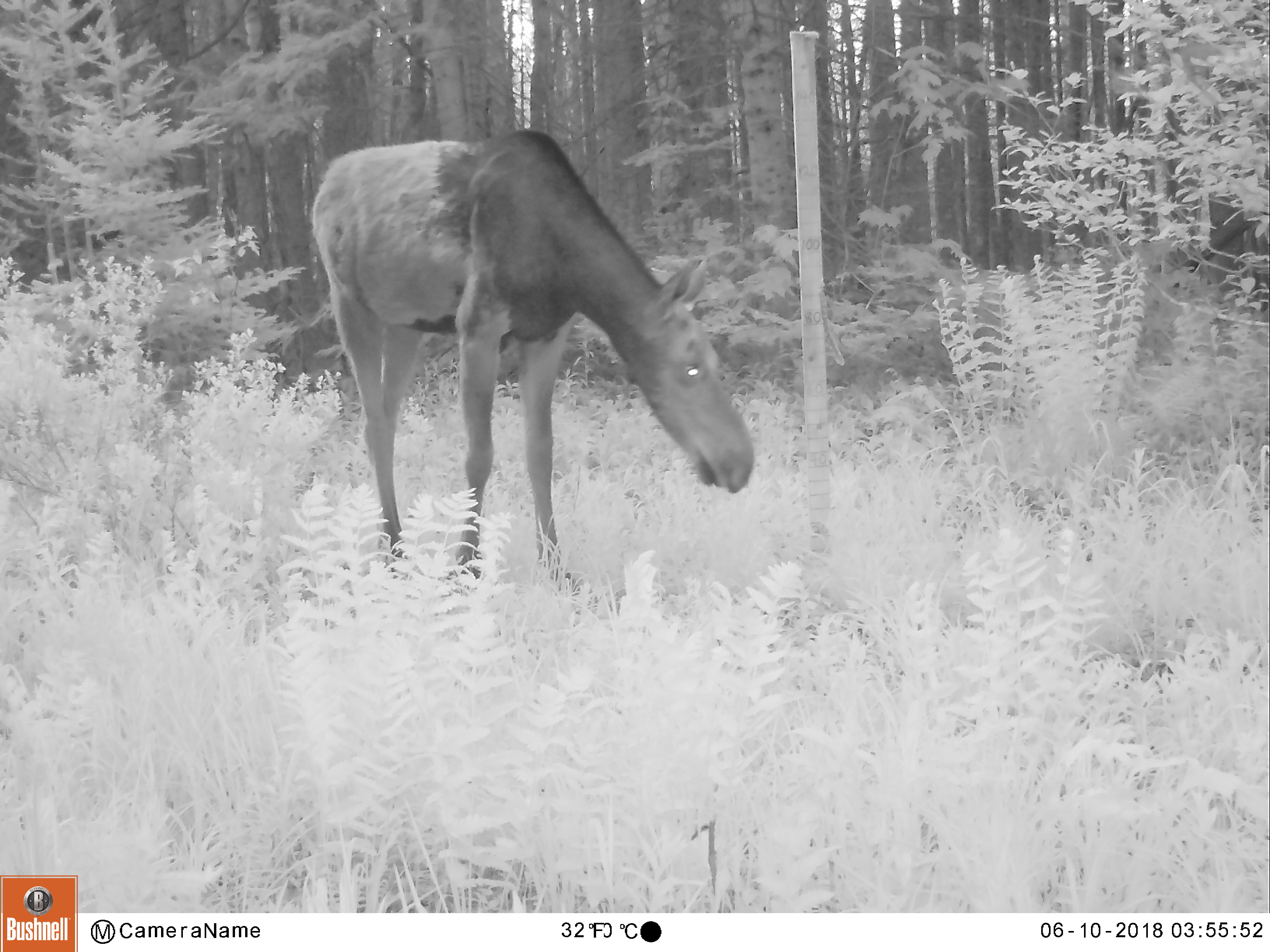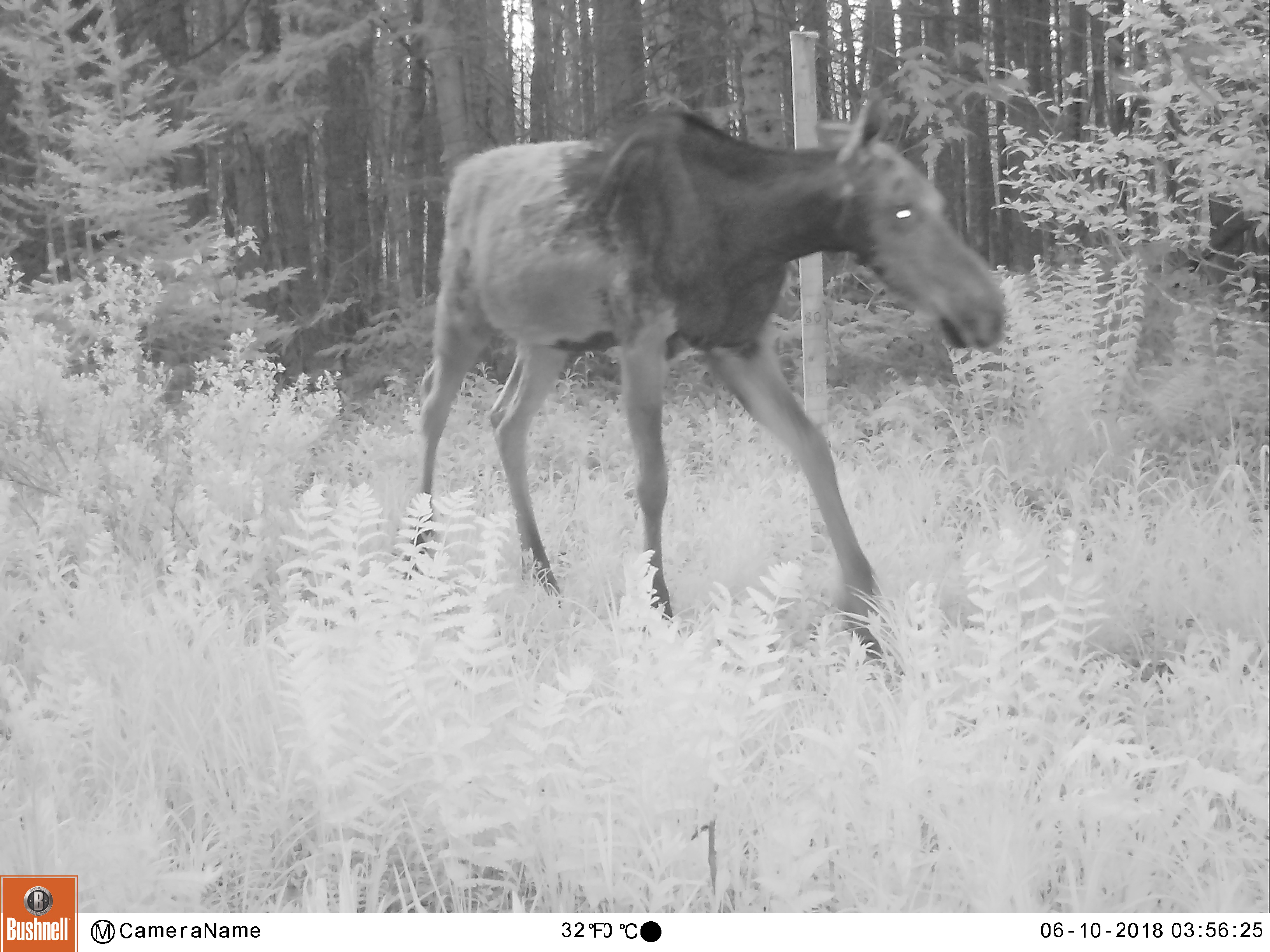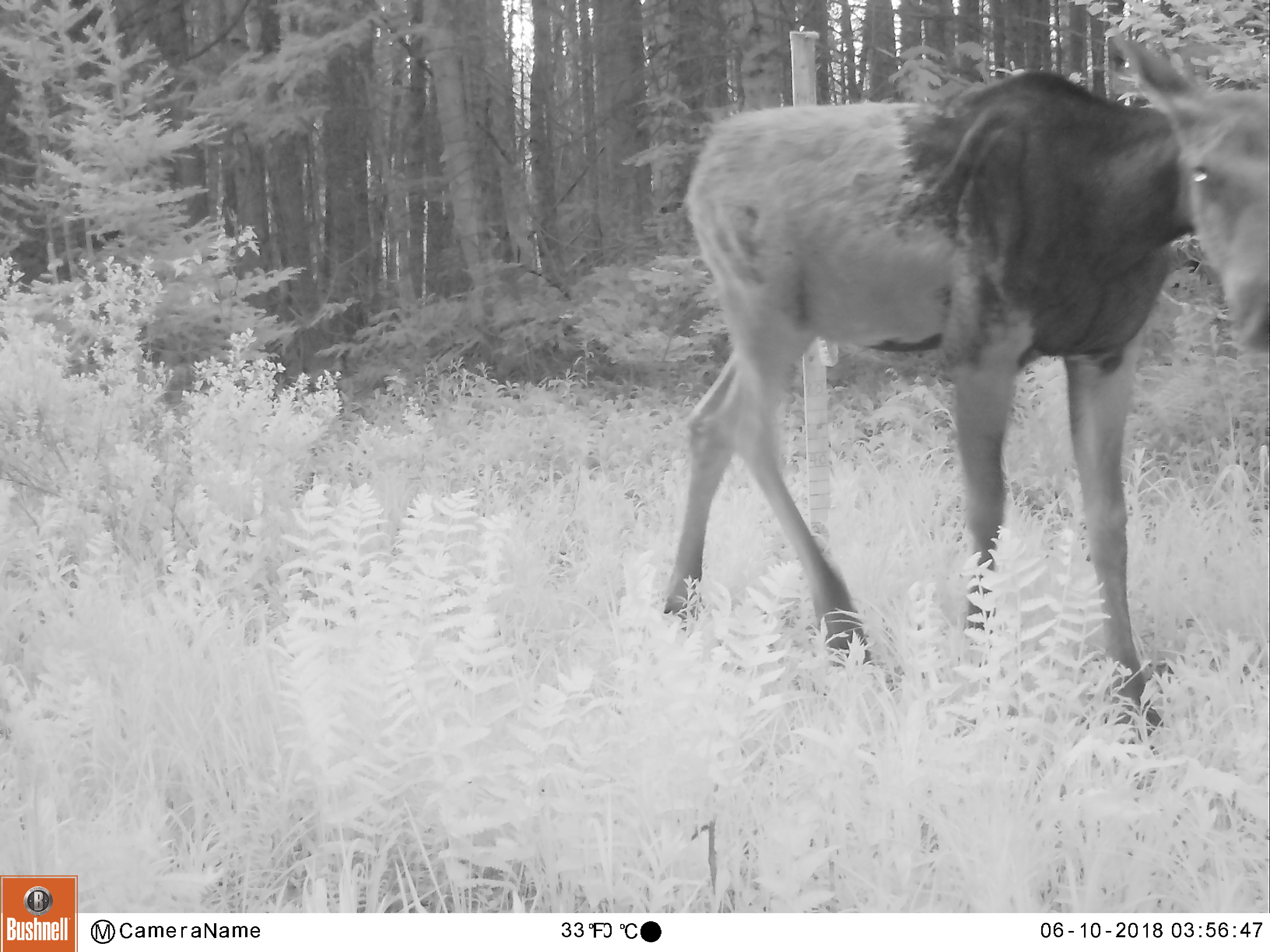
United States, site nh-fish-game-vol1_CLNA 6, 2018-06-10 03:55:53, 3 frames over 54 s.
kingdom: Animalia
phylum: Chordata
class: Mammalia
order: Artiodactyla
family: Cervidae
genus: Alces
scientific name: Alces alces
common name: moose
Moose (Alces alces).